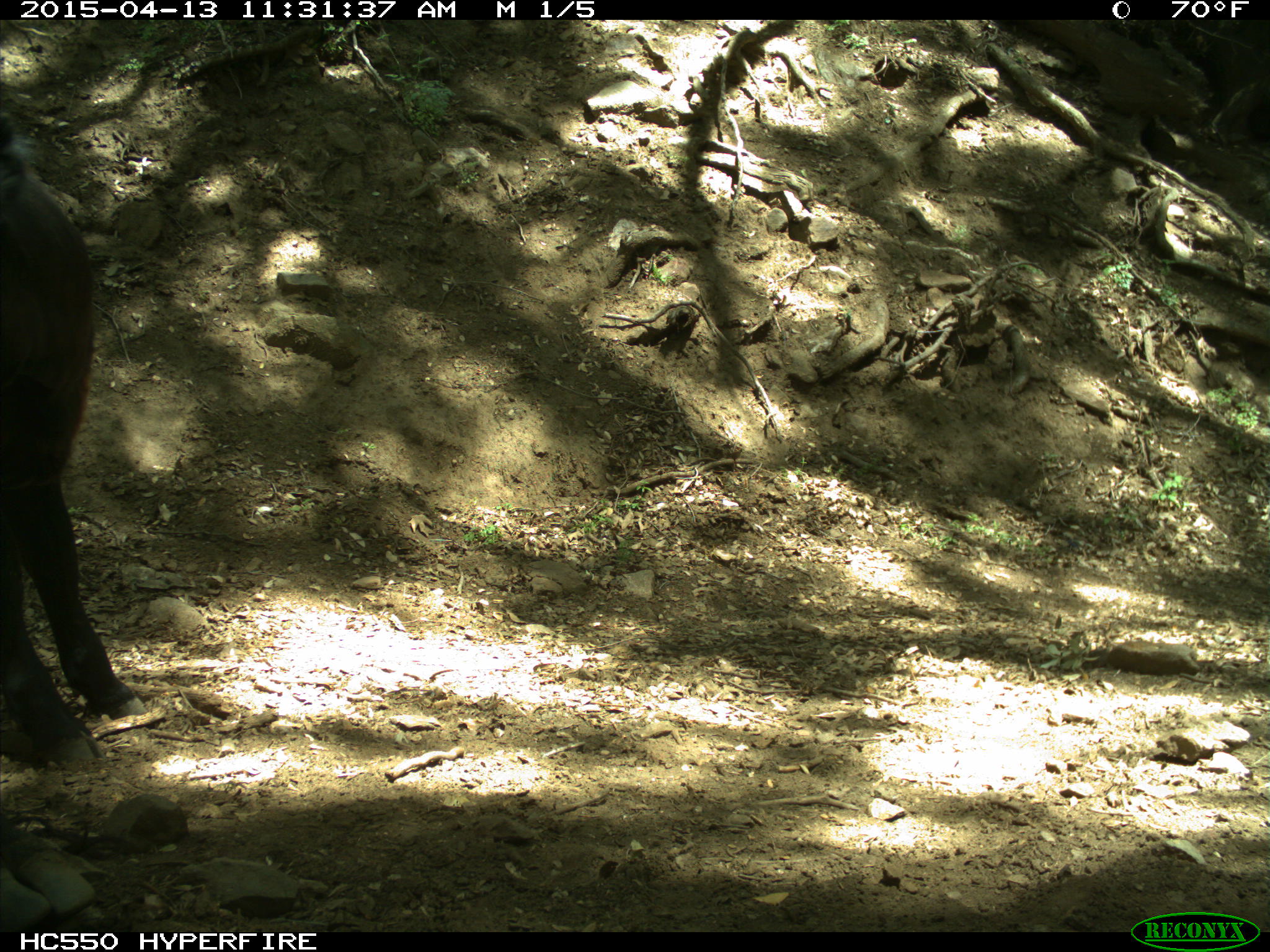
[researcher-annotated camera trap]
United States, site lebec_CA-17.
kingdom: Animalia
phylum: Chordata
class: Mammalia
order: Artiodactyla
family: Bovidae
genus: Bos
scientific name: Bos taurus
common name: domestic cow